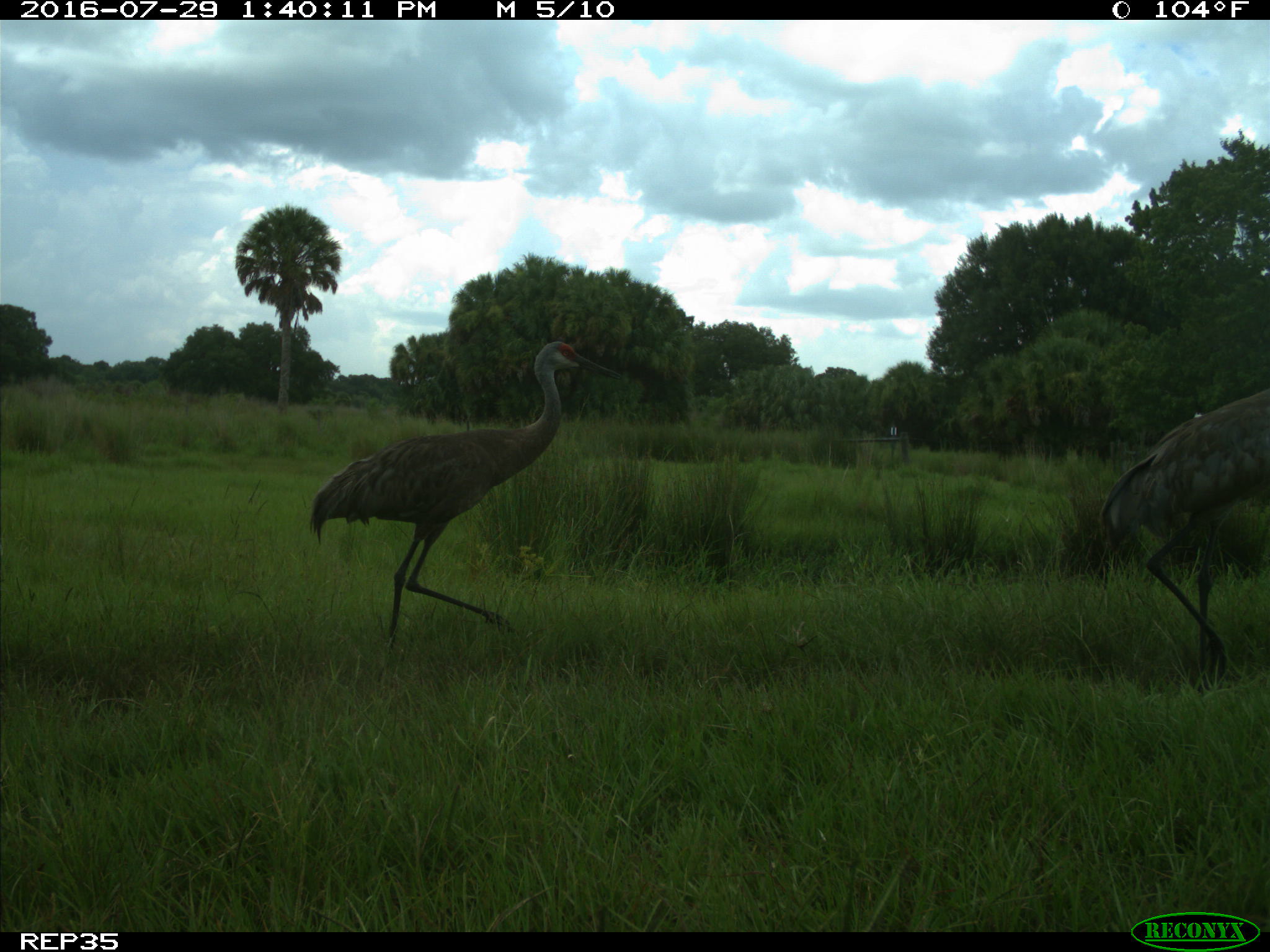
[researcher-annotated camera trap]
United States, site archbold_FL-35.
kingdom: Animalia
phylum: Chordata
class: Aves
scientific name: Aves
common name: birds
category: unidentified bird